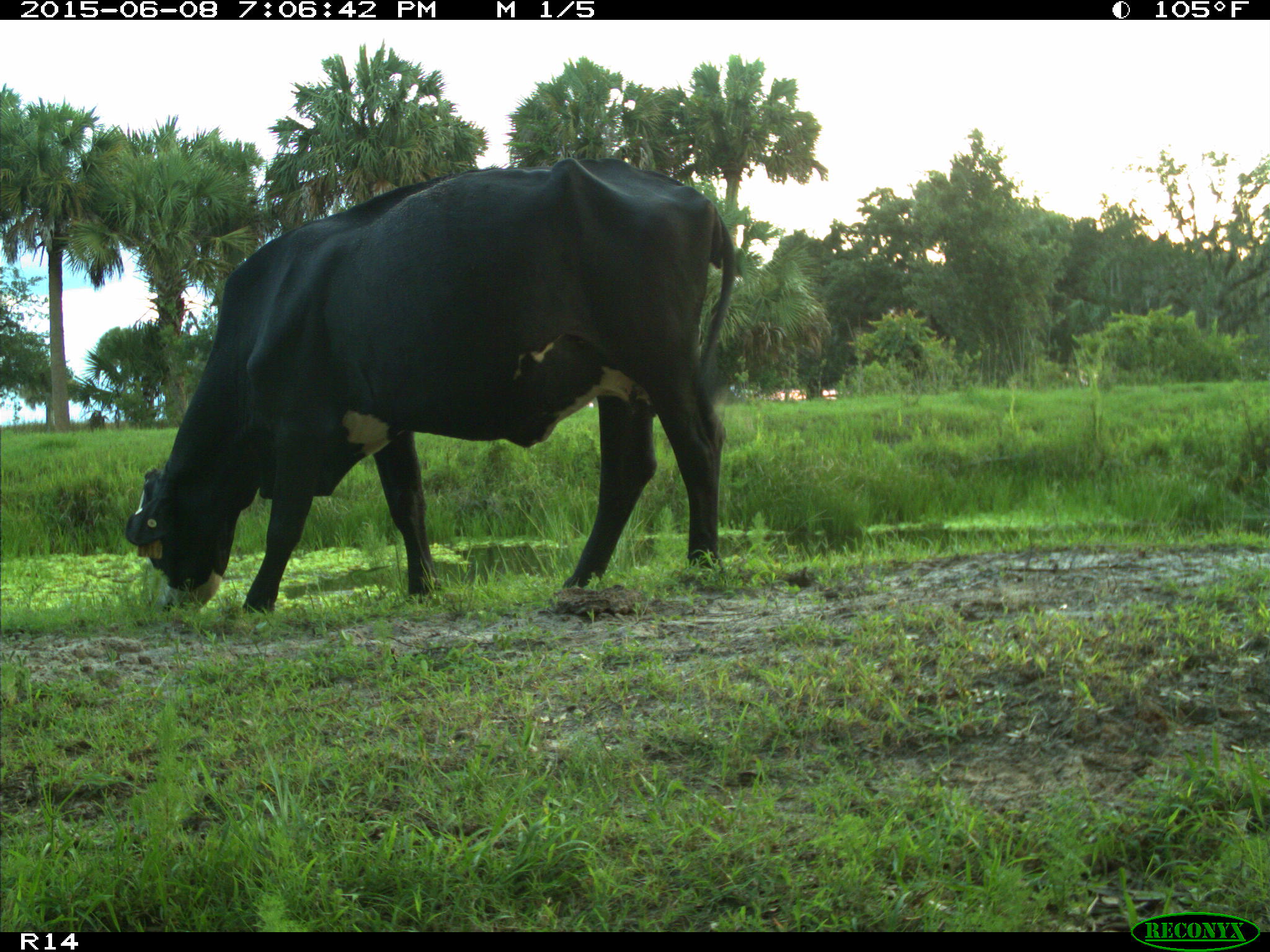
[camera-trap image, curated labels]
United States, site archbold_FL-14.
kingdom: Animalia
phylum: Chordata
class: Mammalia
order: Artiodactyla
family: Bovidae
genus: Bos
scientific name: Bos taurus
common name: domestic cow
Bos taurus (domestic cow).